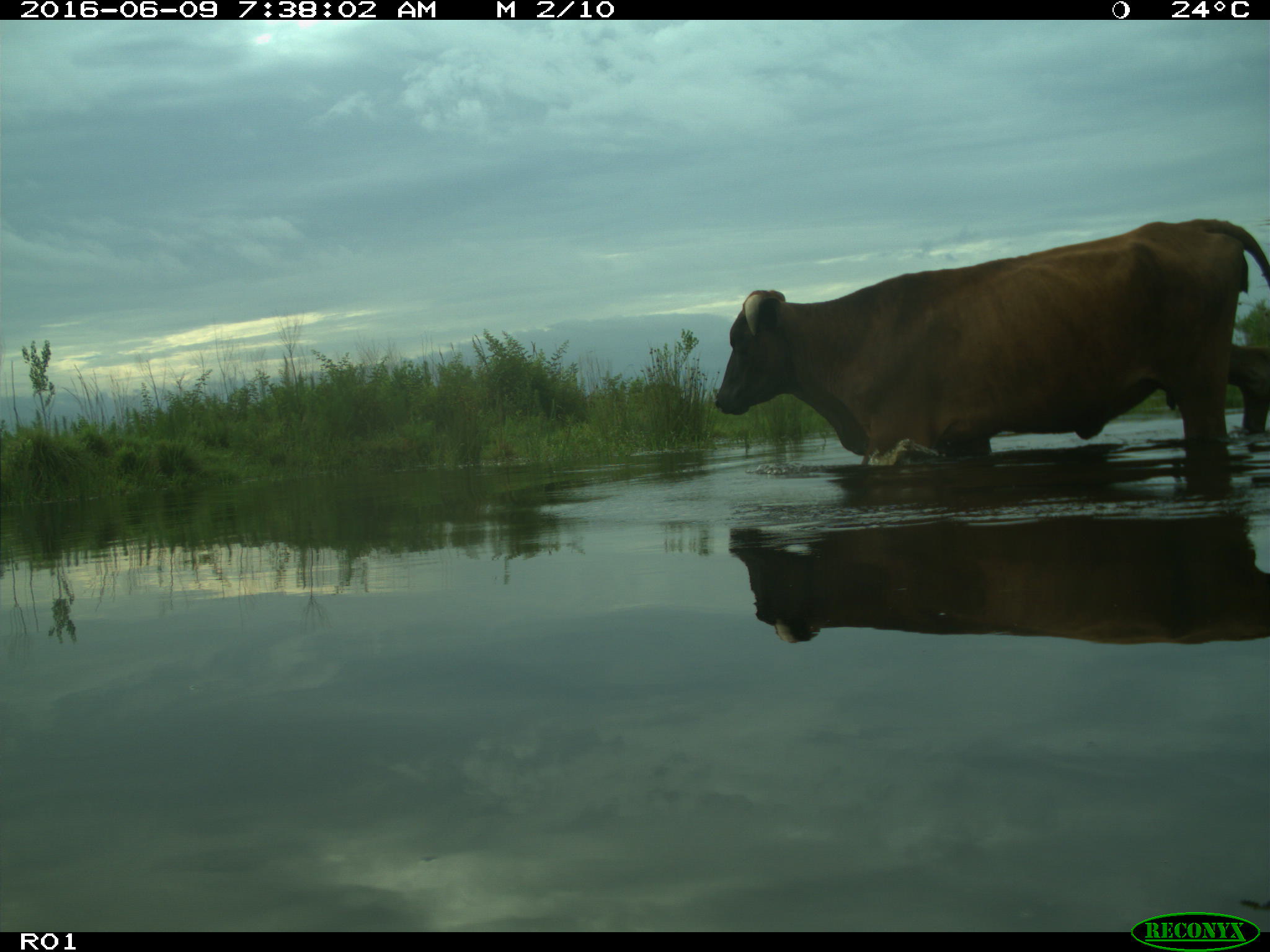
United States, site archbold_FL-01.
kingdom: Animalia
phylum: Chordata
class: Mammalia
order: Artiodactyla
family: Bovidae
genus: Bos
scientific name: Bos taurus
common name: domestic cow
Bos taurus (domestic cow).